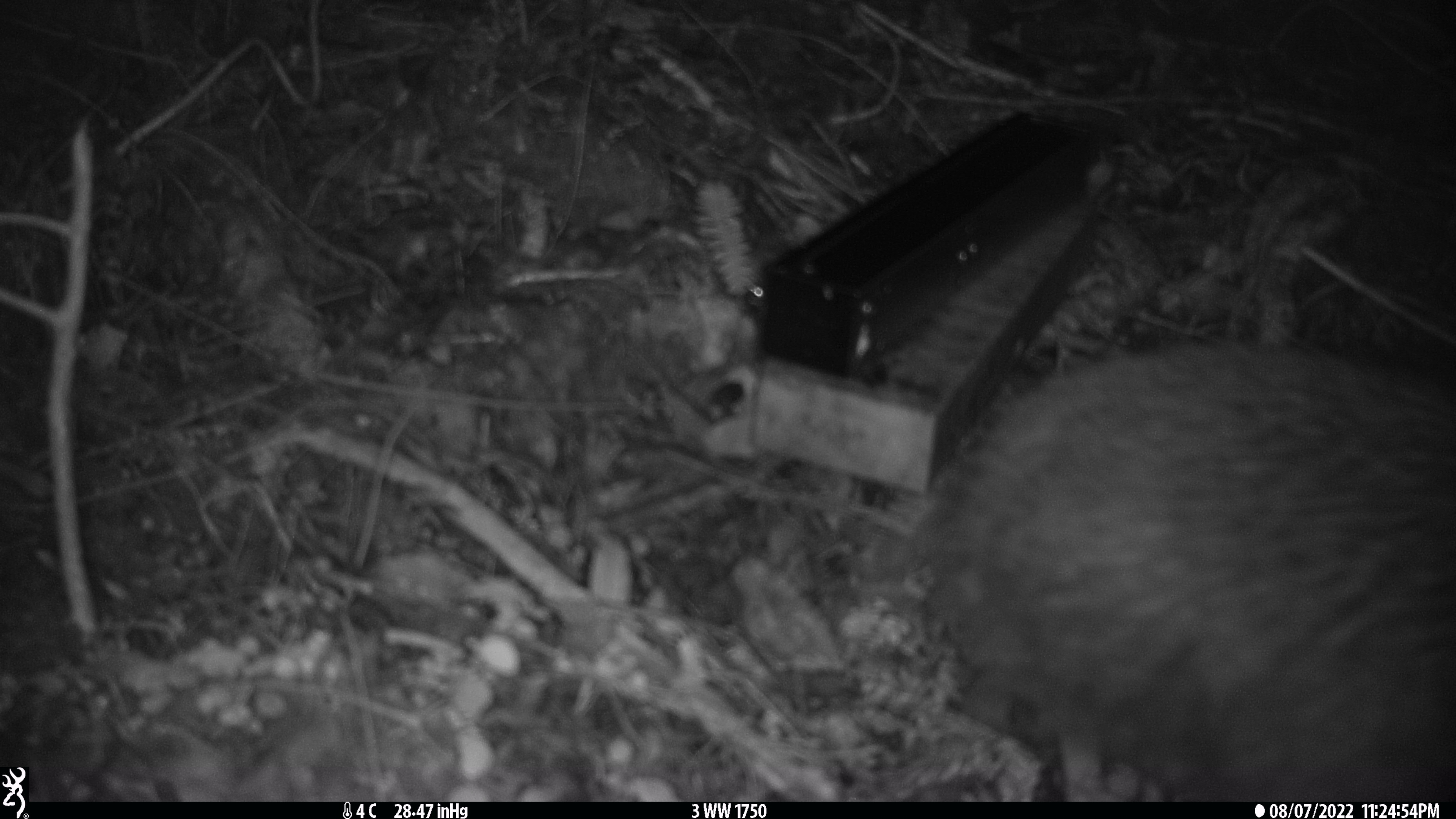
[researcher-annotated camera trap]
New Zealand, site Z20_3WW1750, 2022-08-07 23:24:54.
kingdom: Animalia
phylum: Chordata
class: Aves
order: Apterygiformes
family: Apterygidae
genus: Apteryx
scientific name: Apteryx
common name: kiwi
Kiwi (Apteryx).